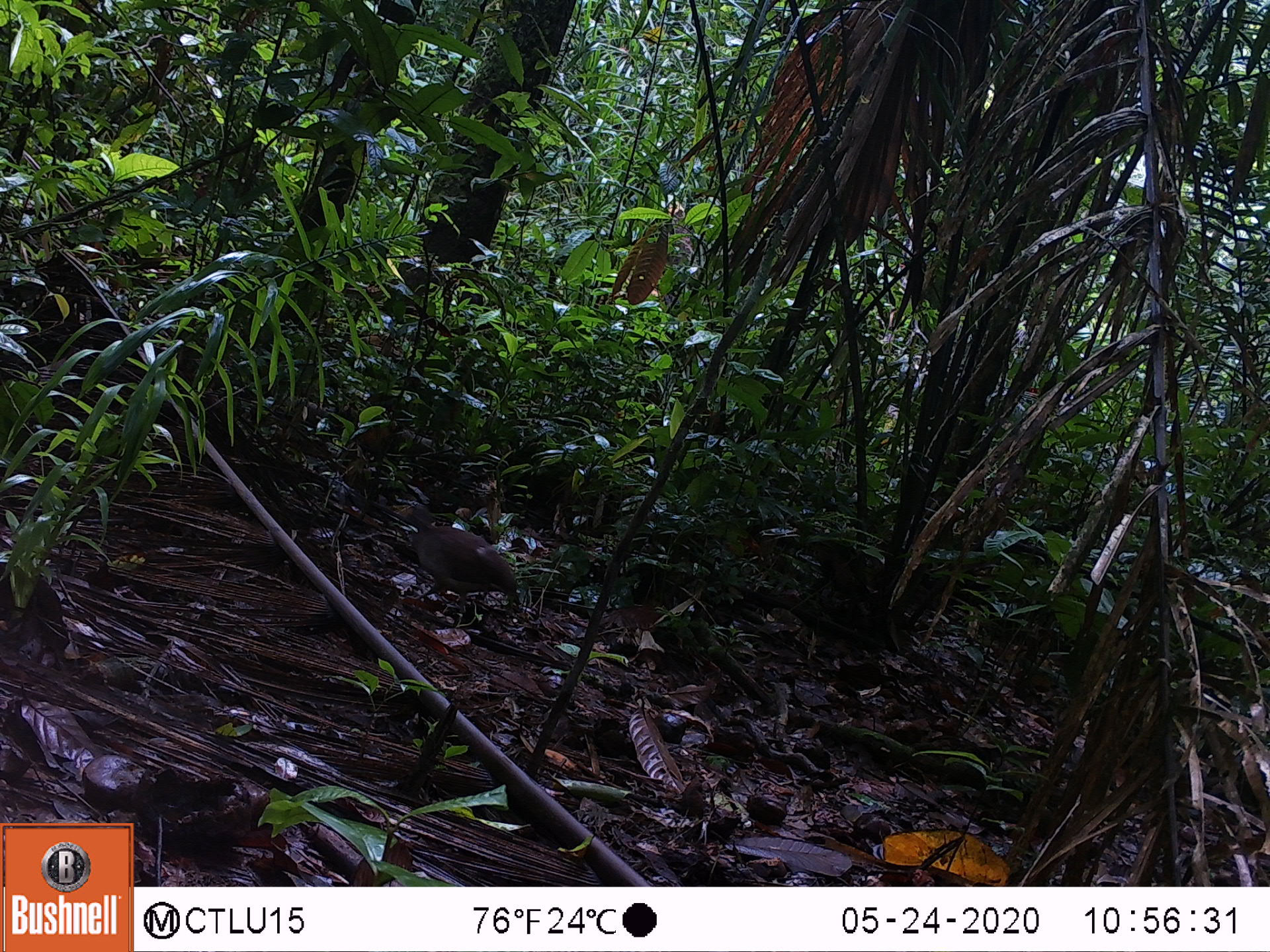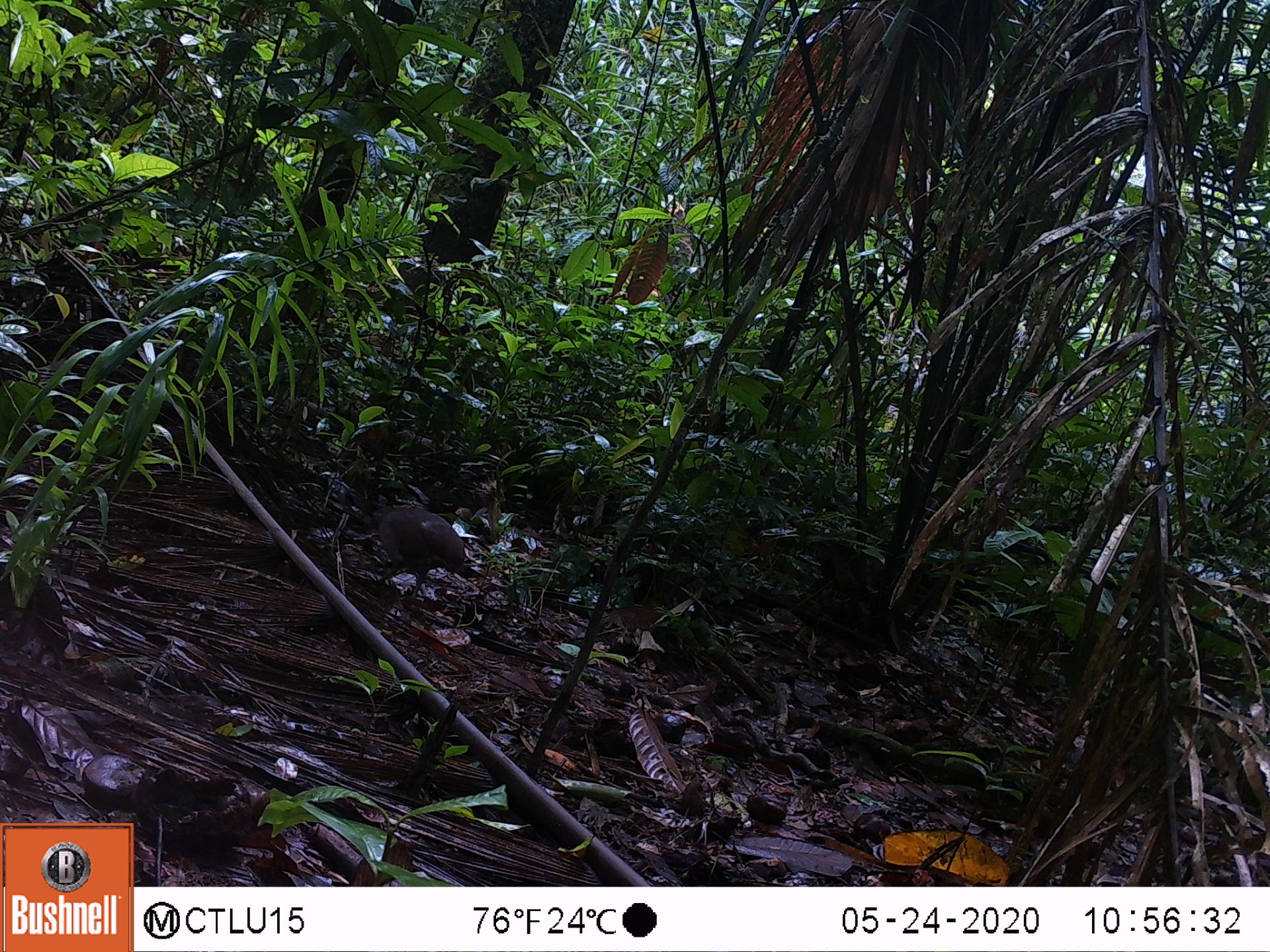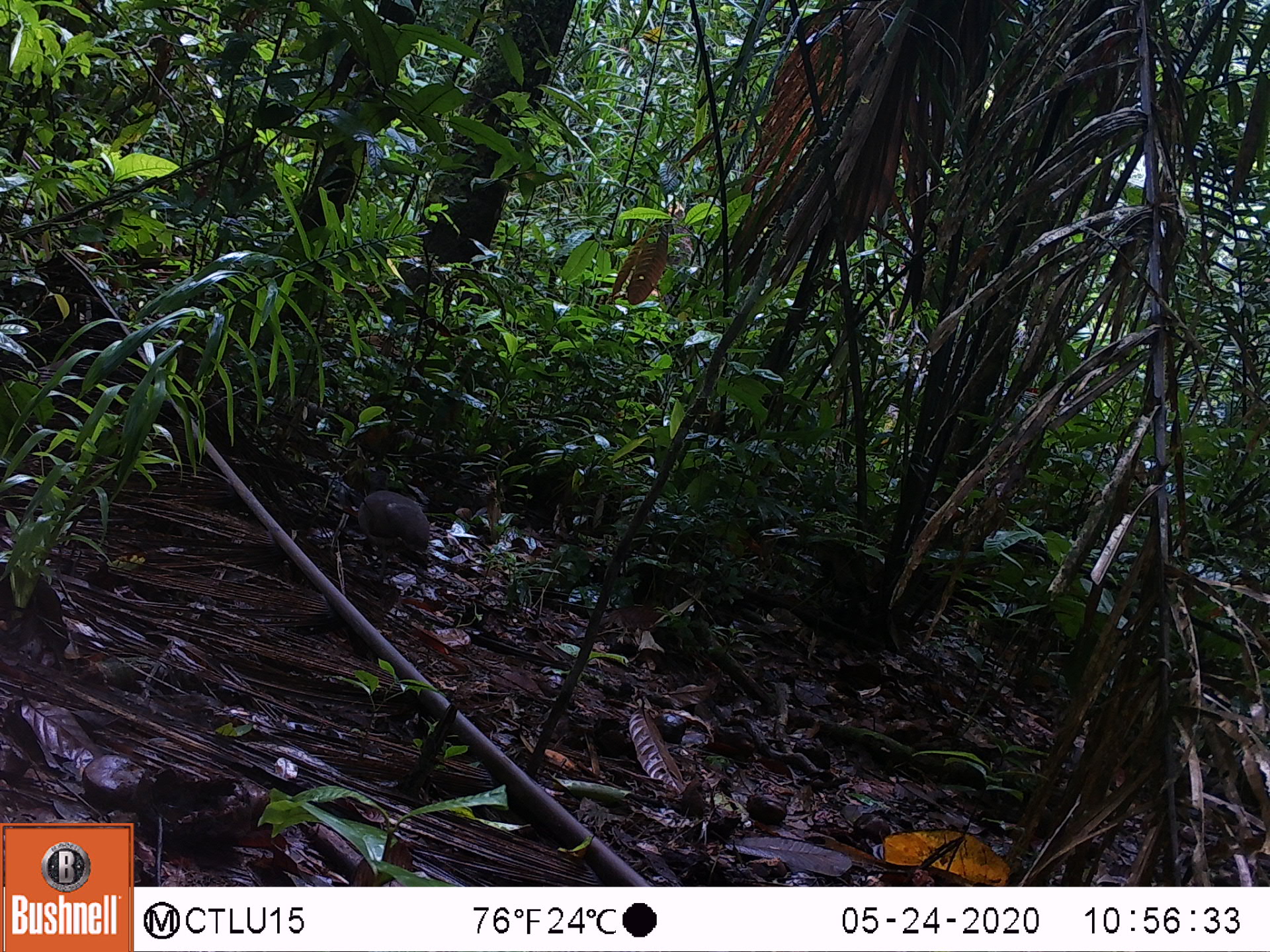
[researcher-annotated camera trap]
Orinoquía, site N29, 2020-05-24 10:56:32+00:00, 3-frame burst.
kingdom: Animalia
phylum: Chordata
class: Aves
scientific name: Aves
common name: bird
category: unknown bird